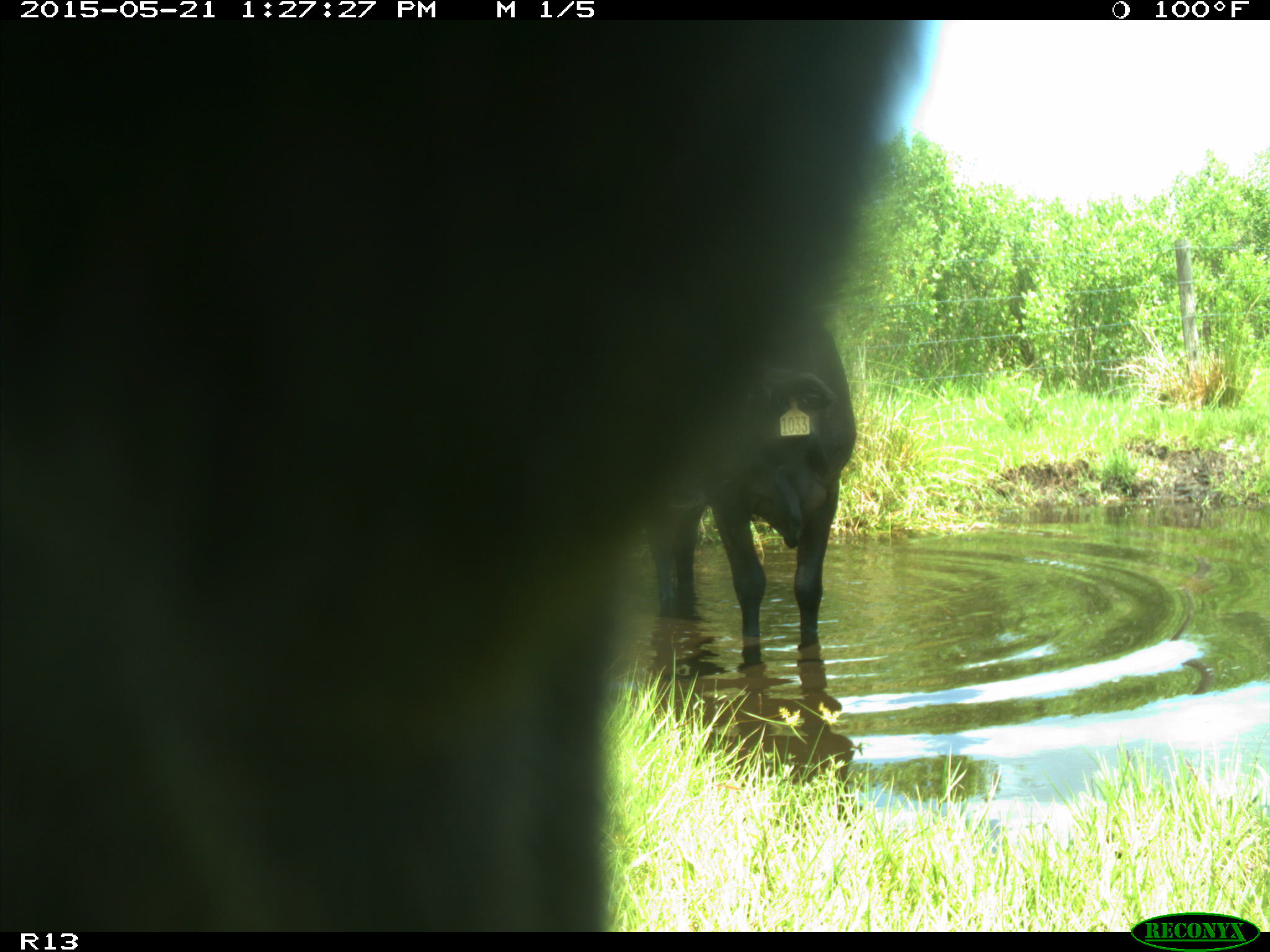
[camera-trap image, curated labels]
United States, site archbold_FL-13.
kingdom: Animalia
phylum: Chordata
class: Mammalia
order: Artiodactyla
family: Bovidae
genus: Bos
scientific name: Bos taurus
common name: domestic cow